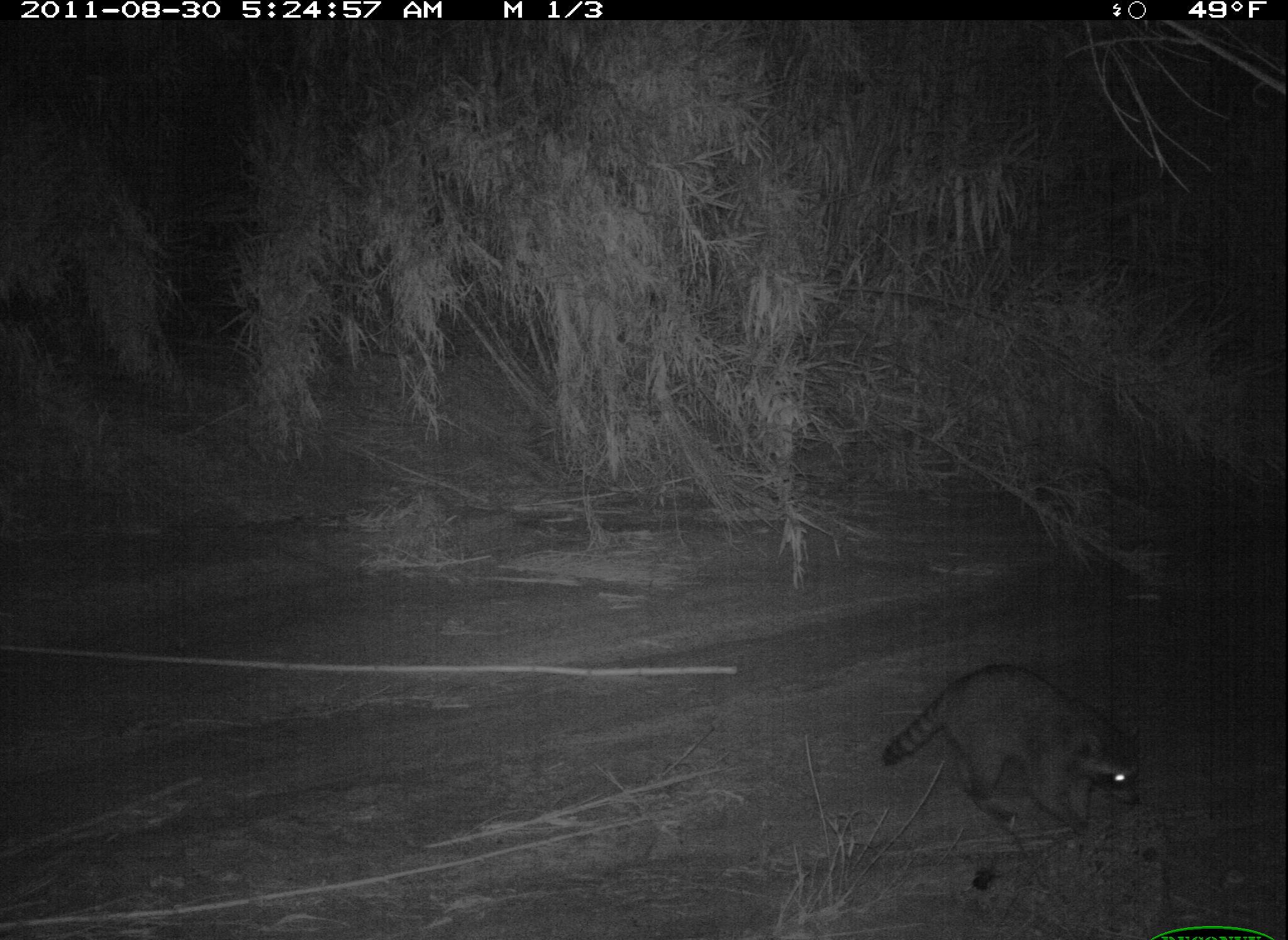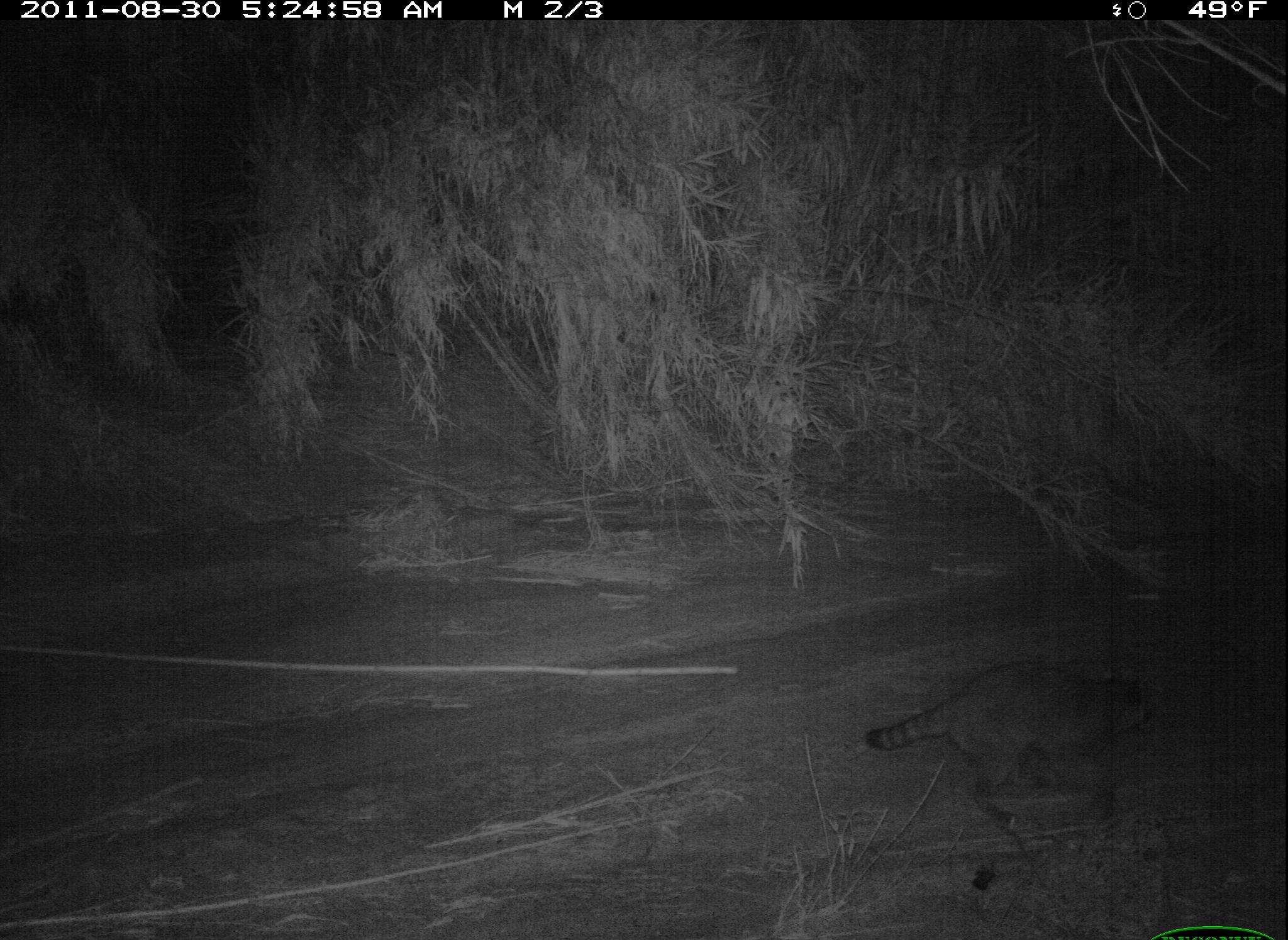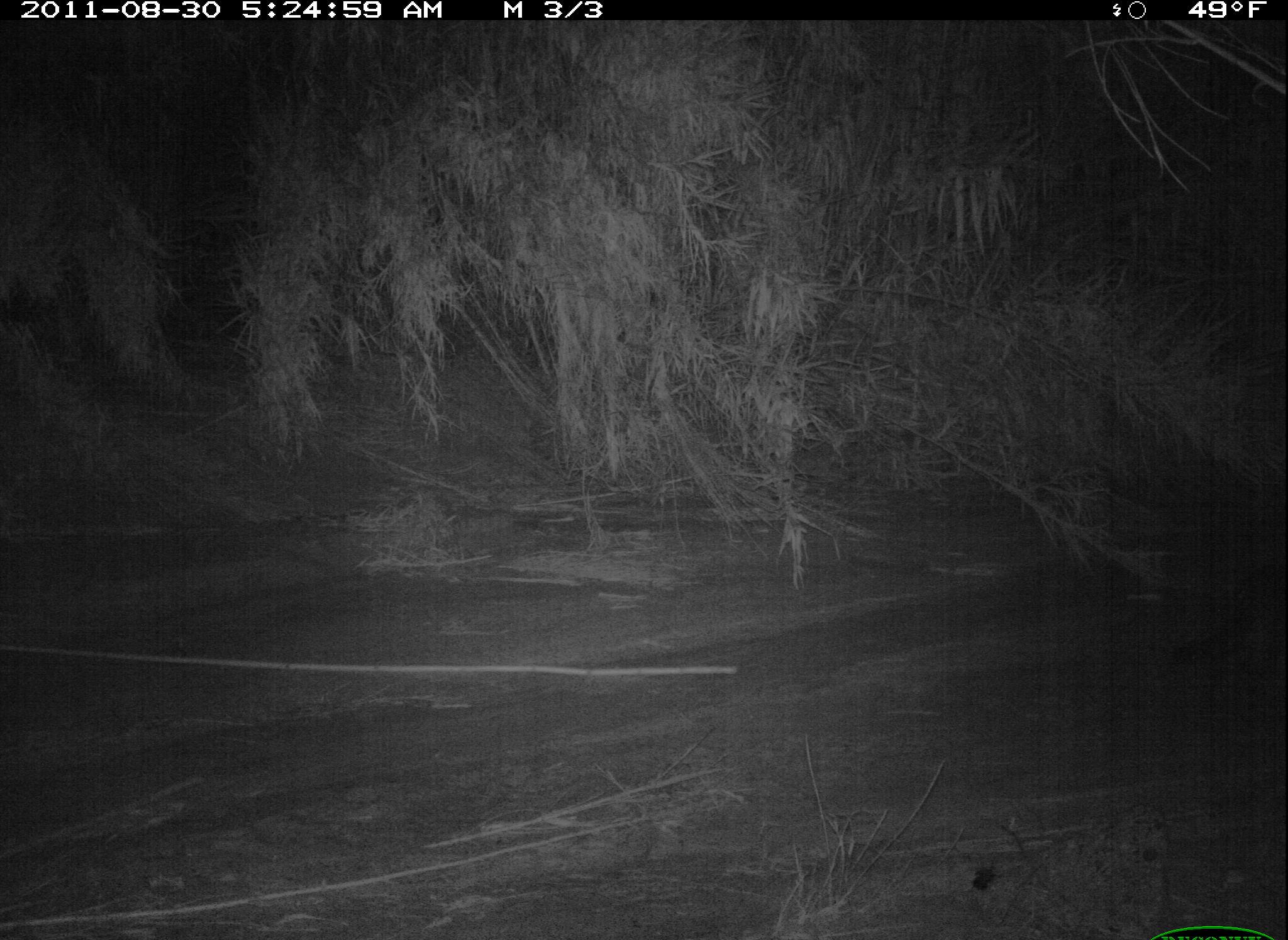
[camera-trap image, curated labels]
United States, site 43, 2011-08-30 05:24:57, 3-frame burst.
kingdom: Animalia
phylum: Chordata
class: Mammalia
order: Carnivora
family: Procyonidae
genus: Procyon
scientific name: Procyon lotor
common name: raccoon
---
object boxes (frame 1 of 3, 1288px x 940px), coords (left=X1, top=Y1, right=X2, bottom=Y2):
raccoon: (left=876, top=652, right=1156, bottom=852)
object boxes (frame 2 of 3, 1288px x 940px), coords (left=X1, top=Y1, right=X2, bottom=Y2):
raccoon: (left=865, top=660, right=1164, bottom=825)